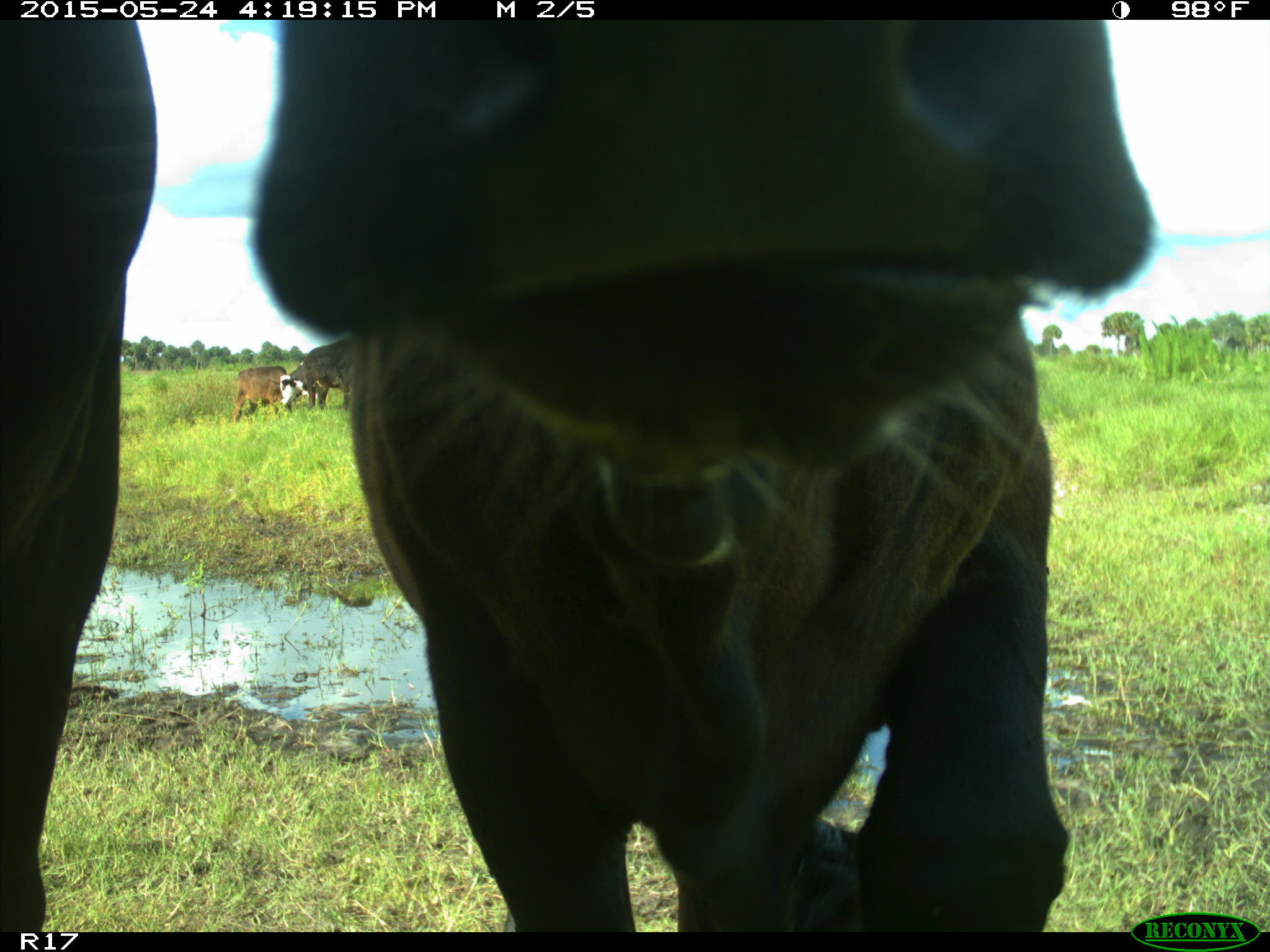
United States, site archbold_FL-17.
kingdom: Animalia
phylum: Chordata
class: Mammalia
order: Artiodactyla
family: Bovidae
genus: Bos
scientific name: Bos taurus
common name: domestic cow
Bos taurus (domestic cow).